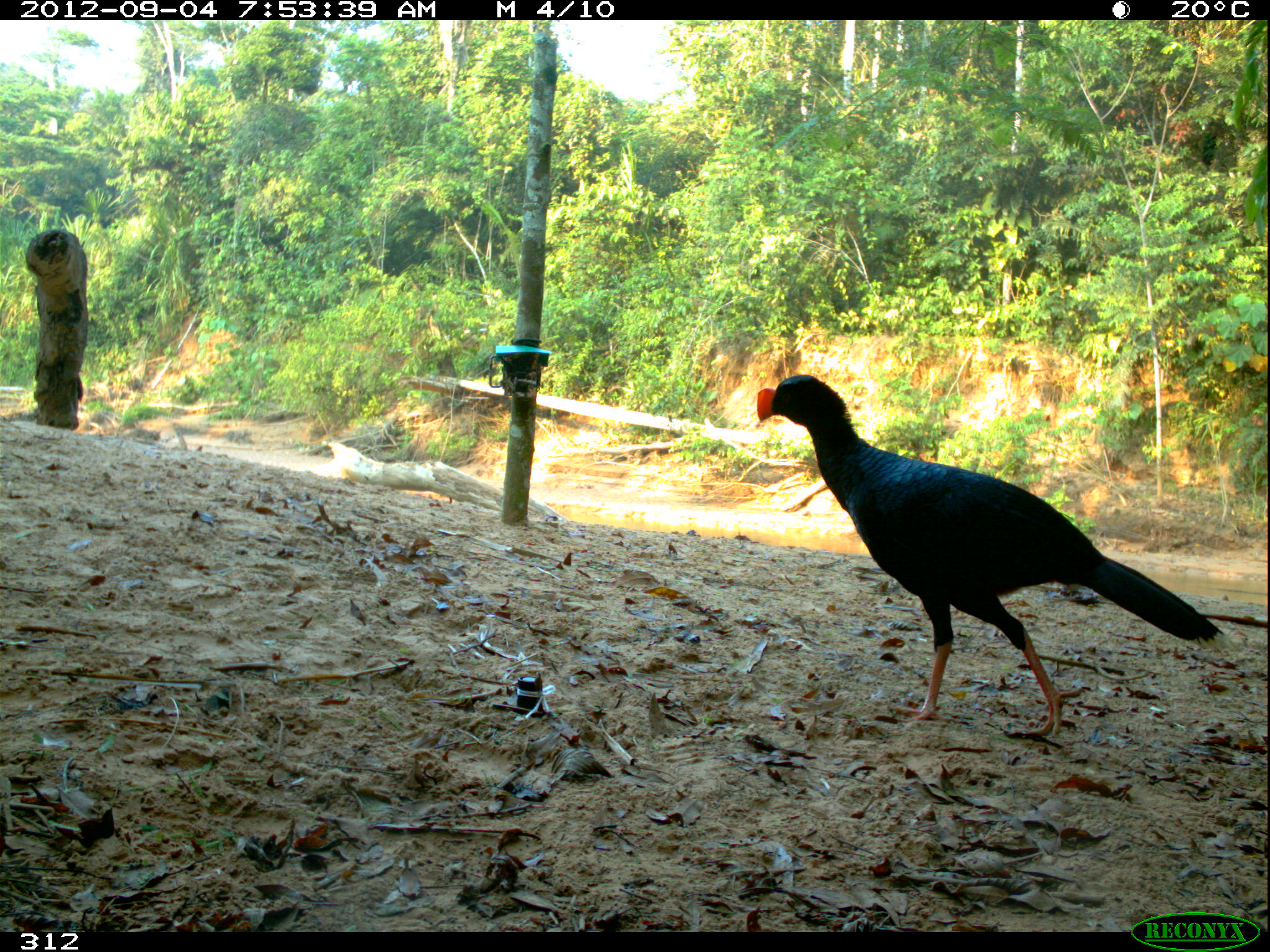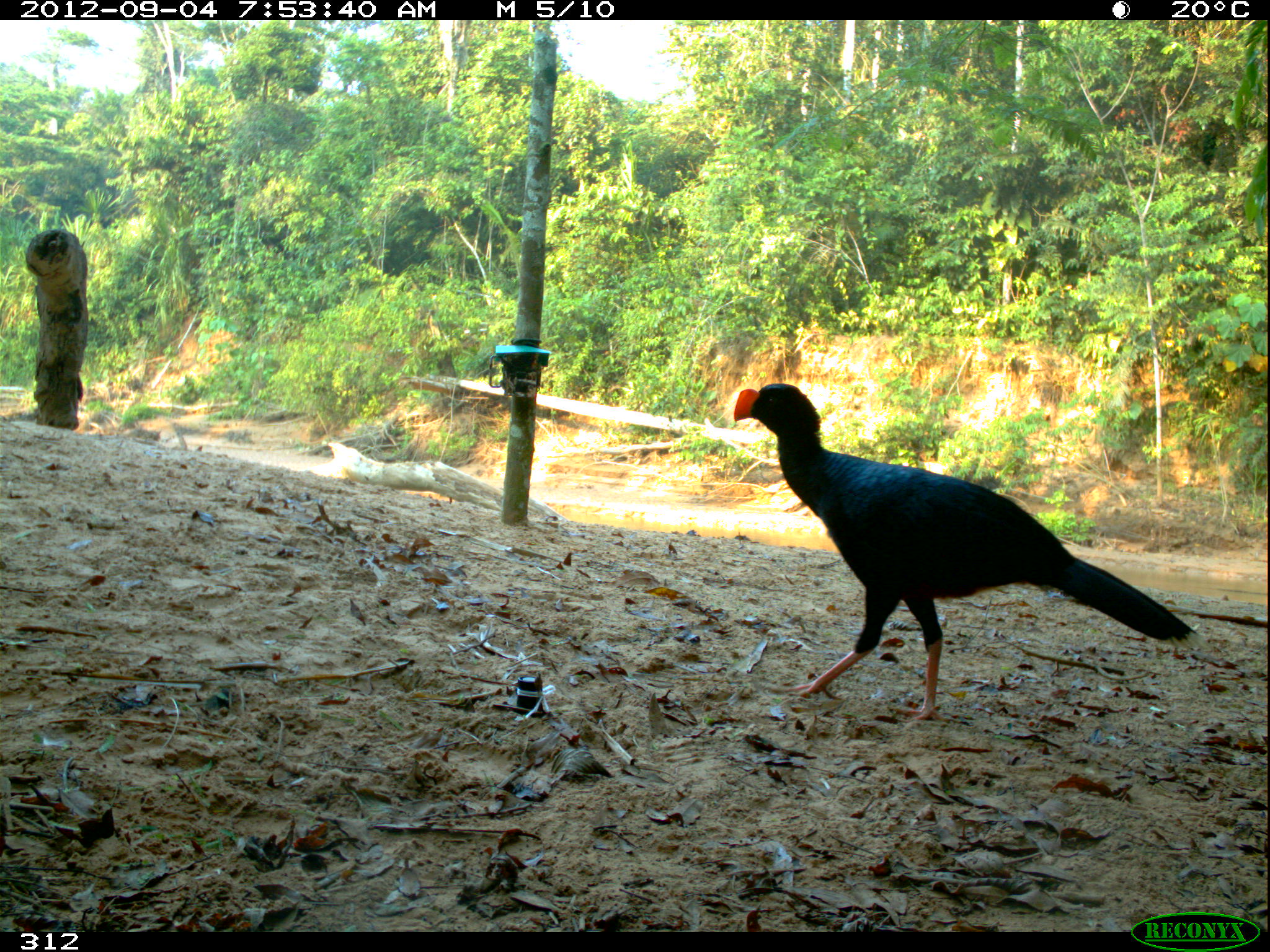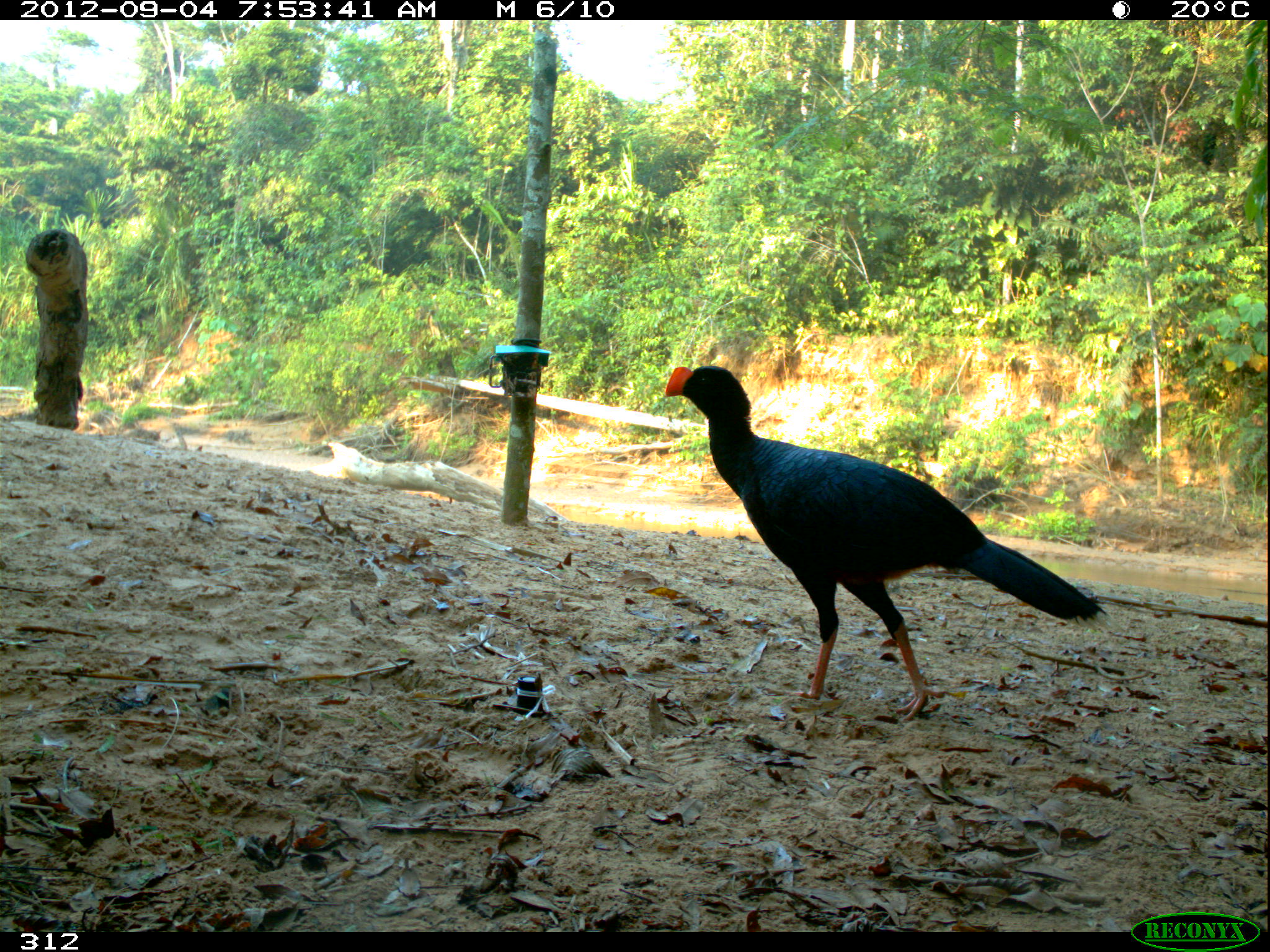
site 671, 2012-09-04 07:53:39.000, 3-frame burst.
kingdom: Animalia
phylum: Chordata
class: Aves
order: Galliformes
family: Cracidae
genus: Mitu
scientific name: Mitu tuberosum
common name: razor-billed curassow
Mitu tuberosum (razor-billed curassow).